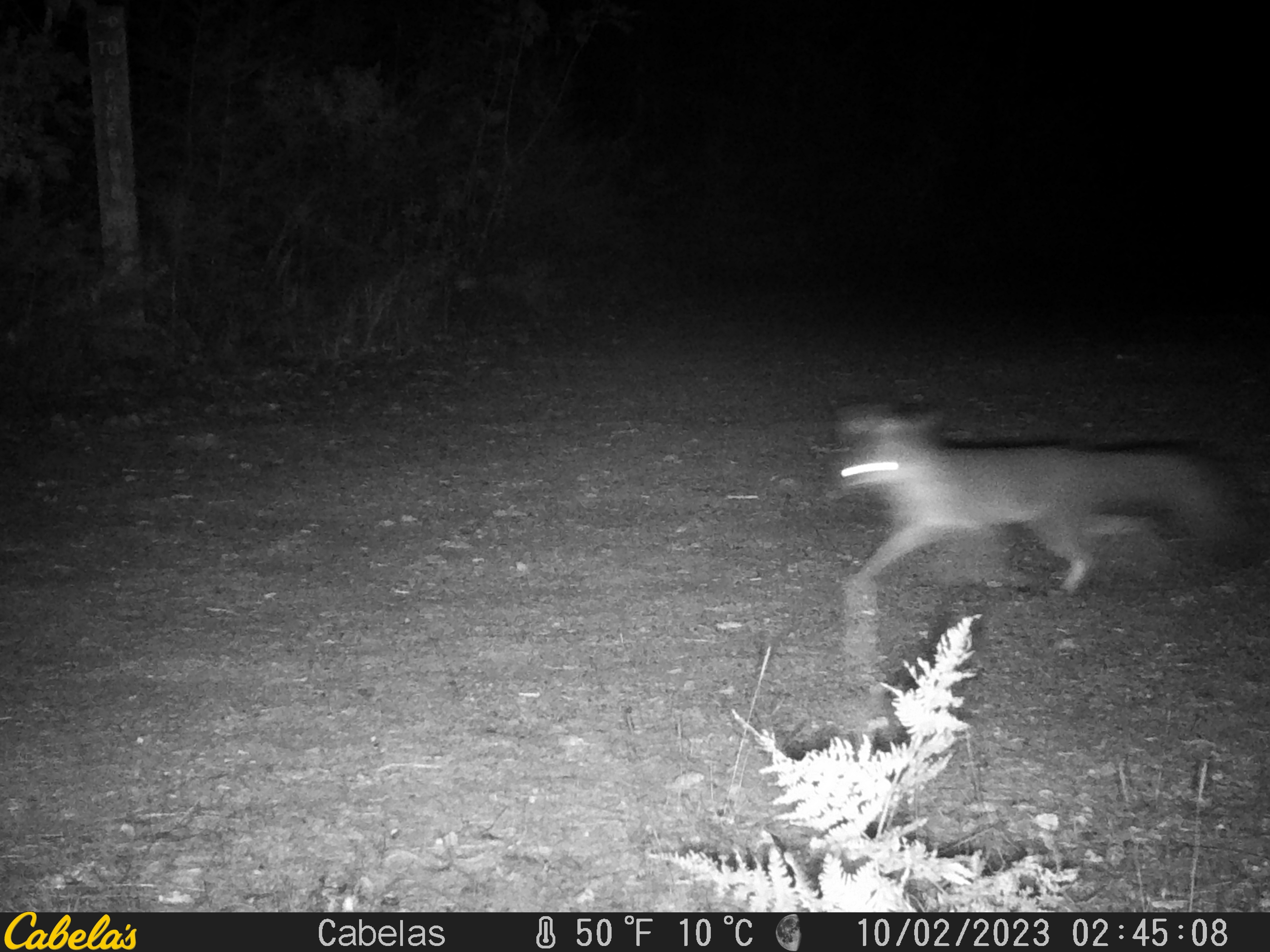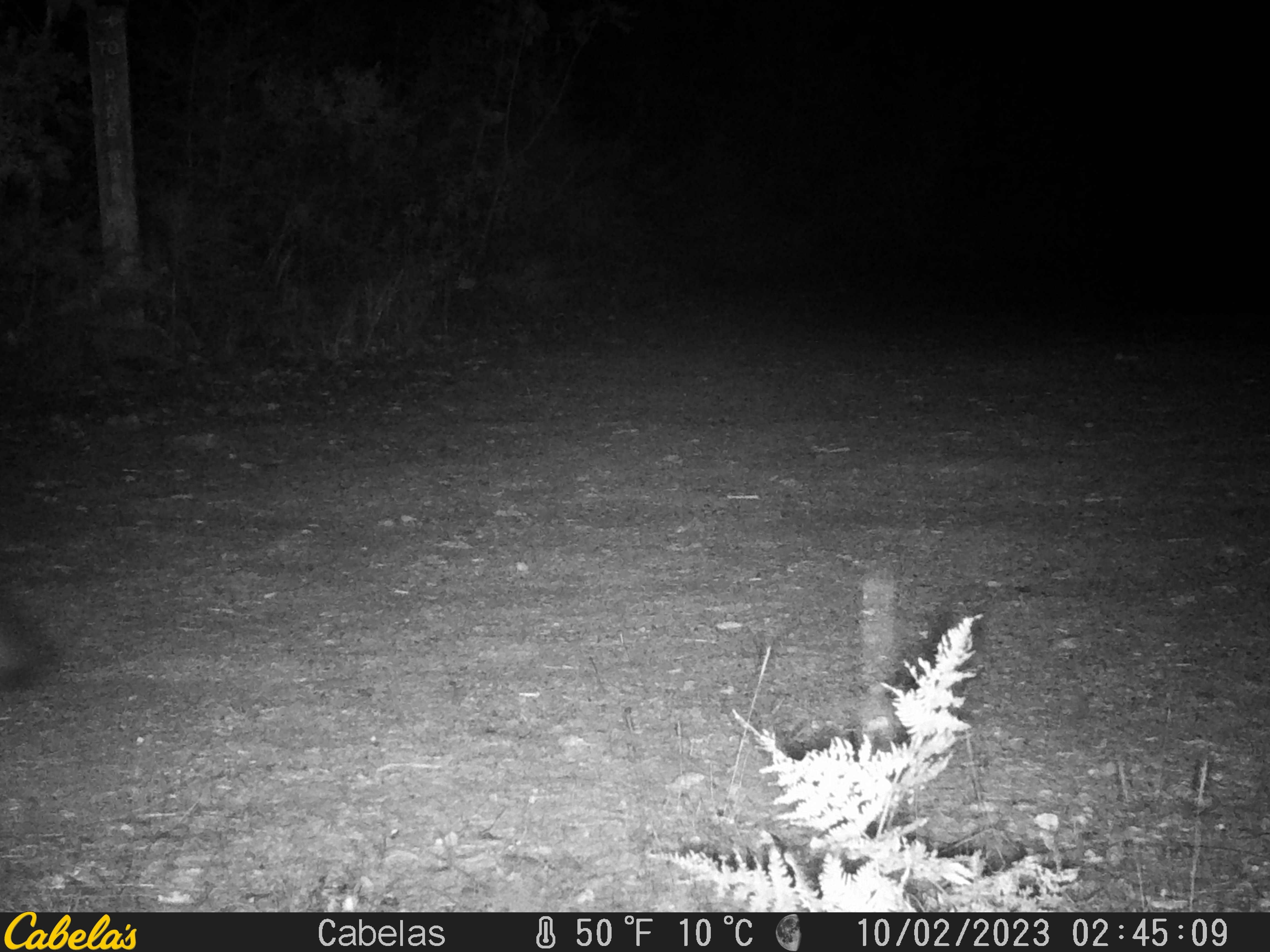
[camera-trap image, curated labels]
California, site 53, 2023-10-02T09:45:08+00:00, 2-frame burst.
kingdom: Animalia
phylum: Chordata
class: Mammalia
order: Carnivora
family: Canidae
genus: Urocyon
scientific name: Urocyon cinereoargenteus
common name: gray fox